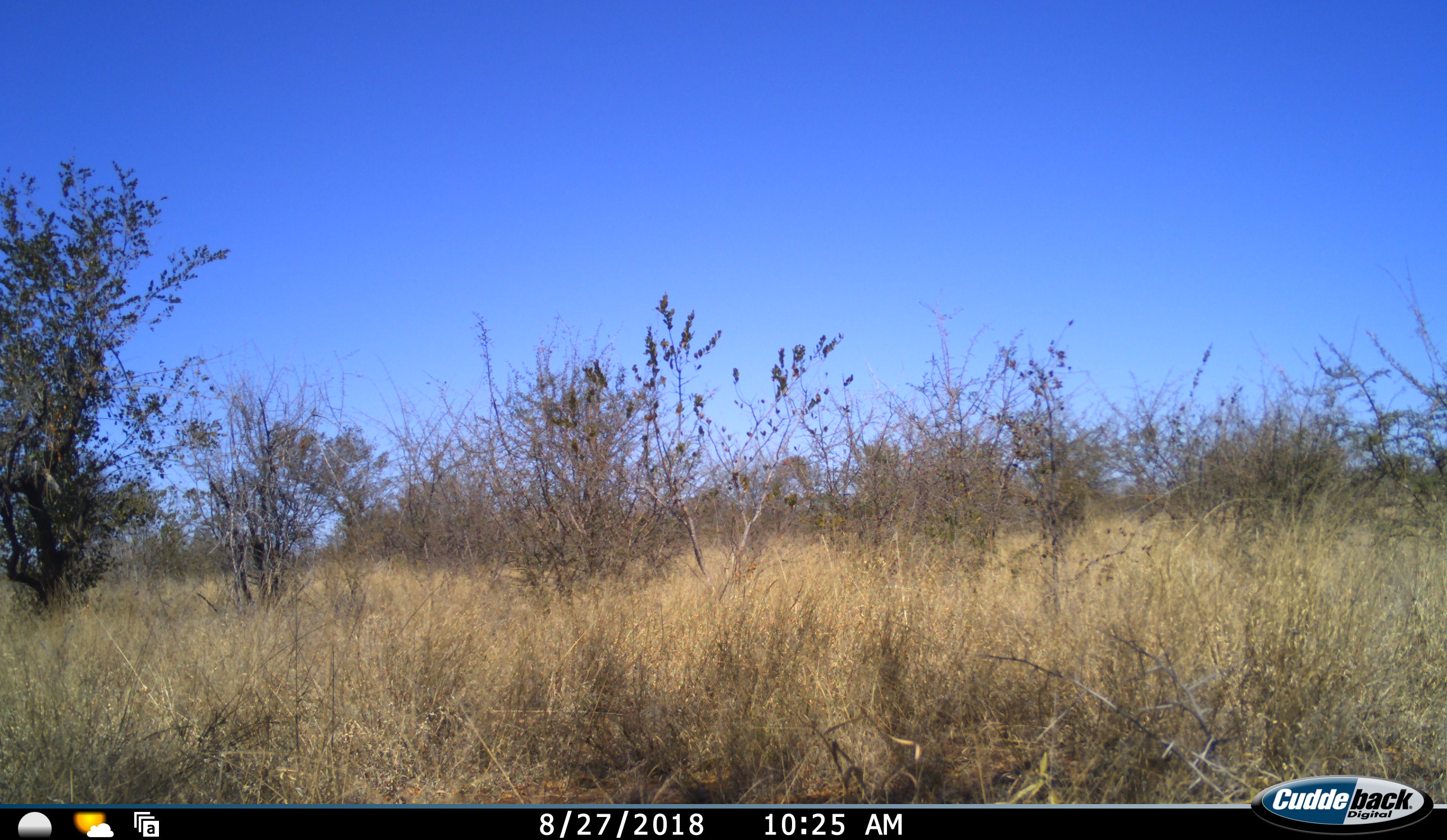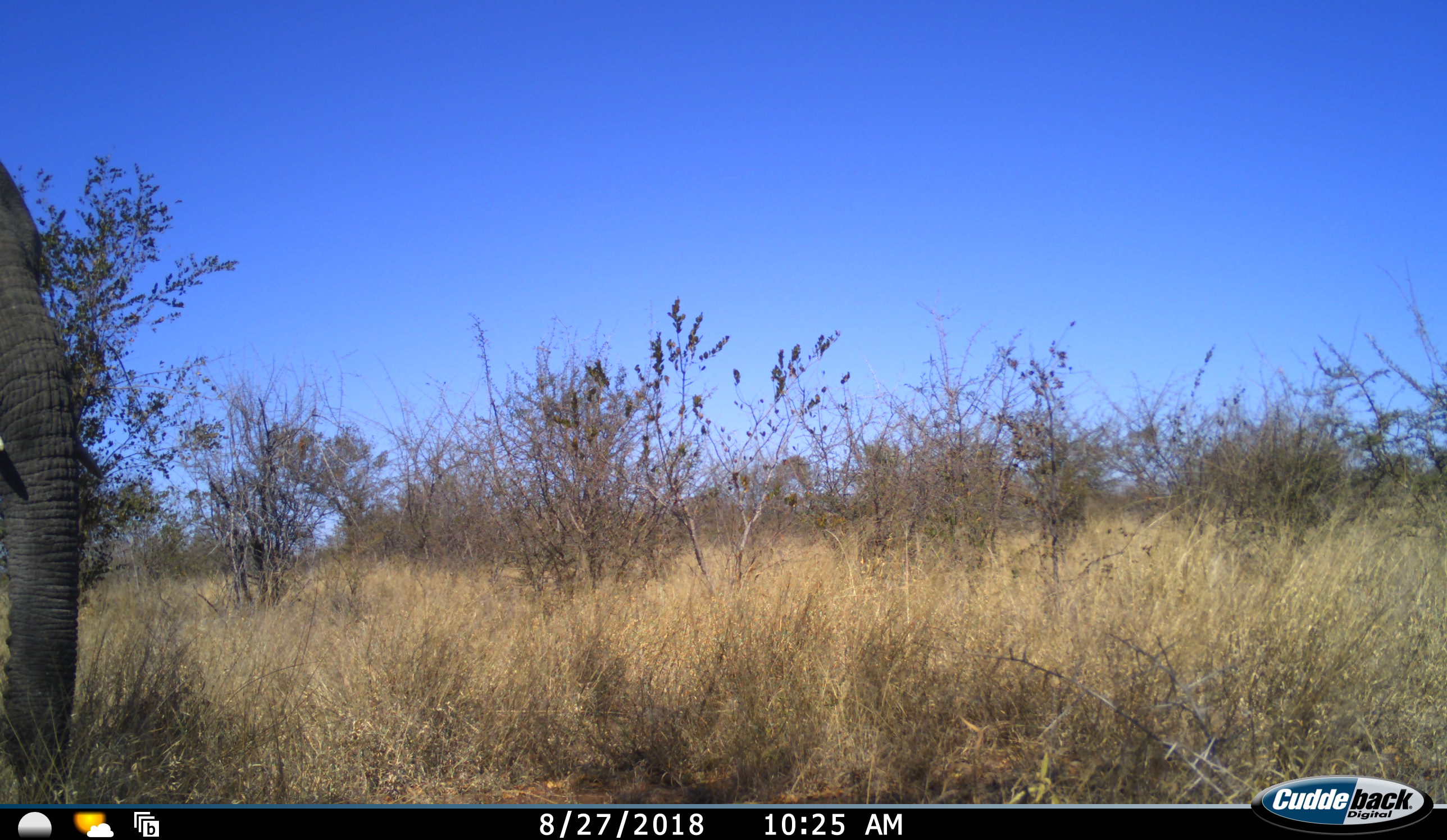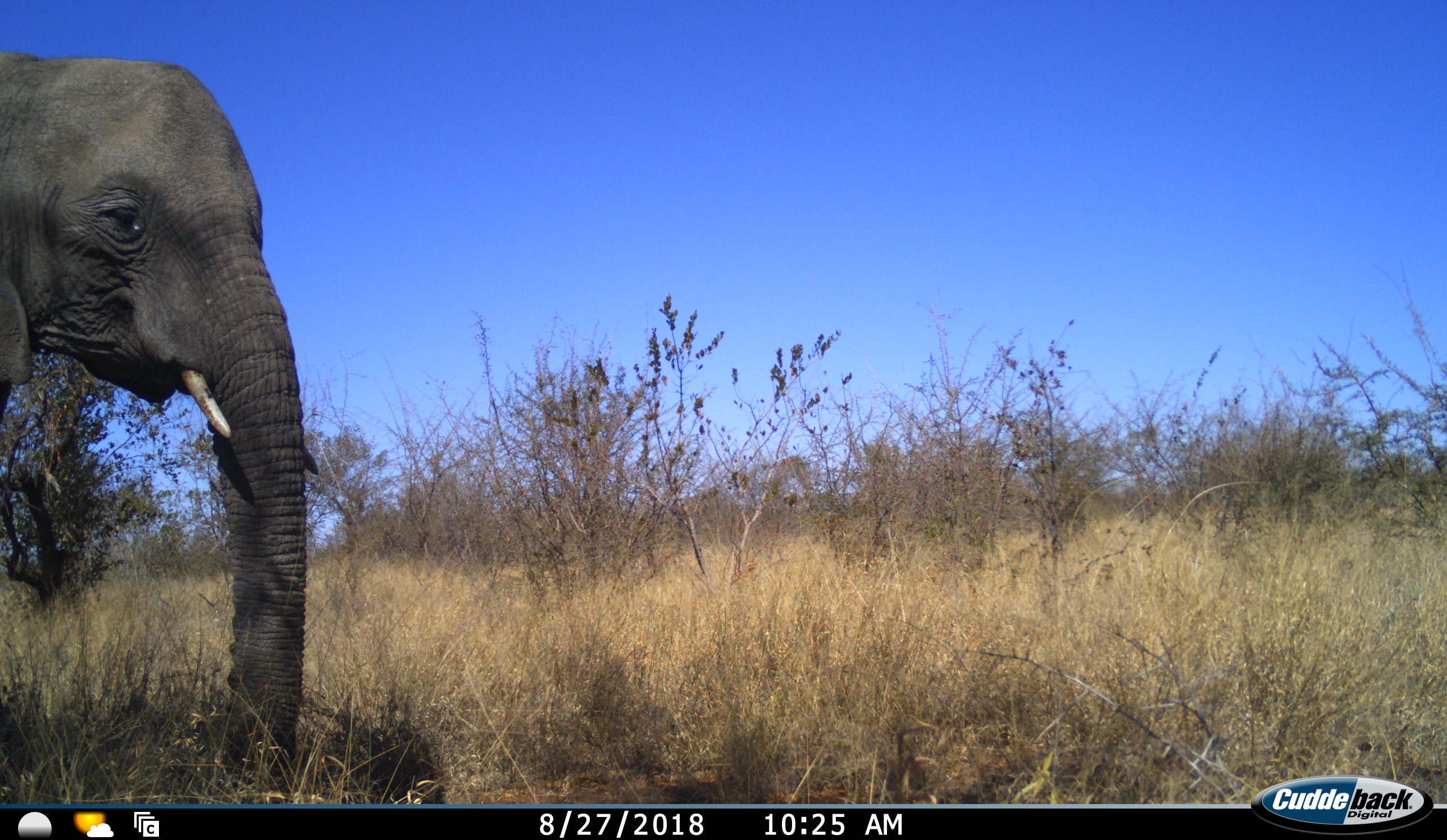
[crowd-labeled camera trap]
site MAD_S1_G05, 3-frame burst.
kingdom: Animalia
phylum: Chordata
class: Mammalia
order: Proboscidea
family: Elephantidae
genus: Loxodonta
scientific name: Loxodonta africana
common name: african bush elephant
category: elephant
Elephant (african bush elephant) (Loxodonta africana), count 1. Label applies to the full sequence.